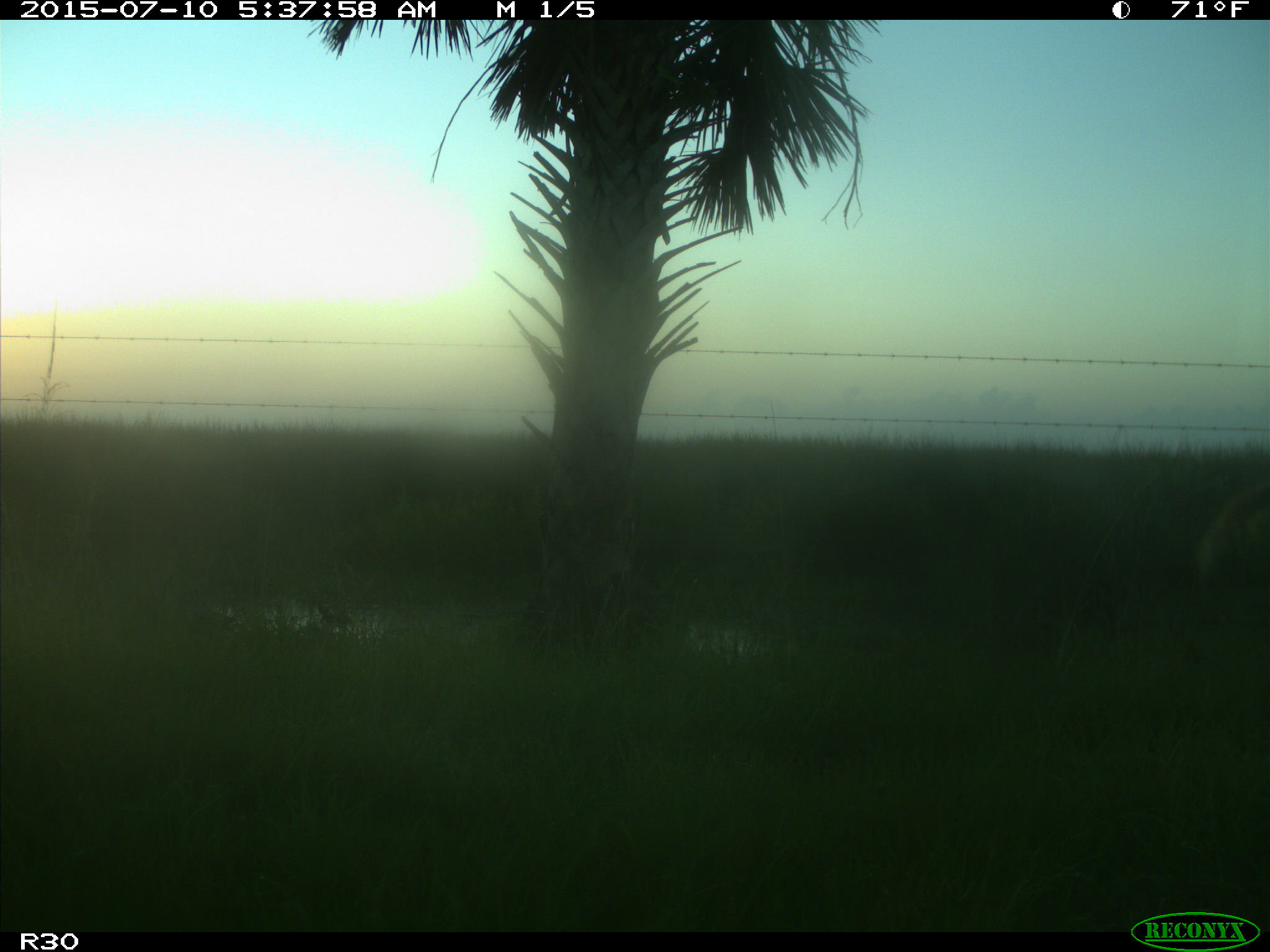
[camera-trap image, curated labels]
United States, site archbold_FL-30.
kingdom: Animalia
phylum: Chordata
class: Mammalia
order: Artiodactyla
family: Bovidae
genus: Bos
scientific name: Bos taurus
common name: domestic cow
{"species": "Bos taurus (domestic cow)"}